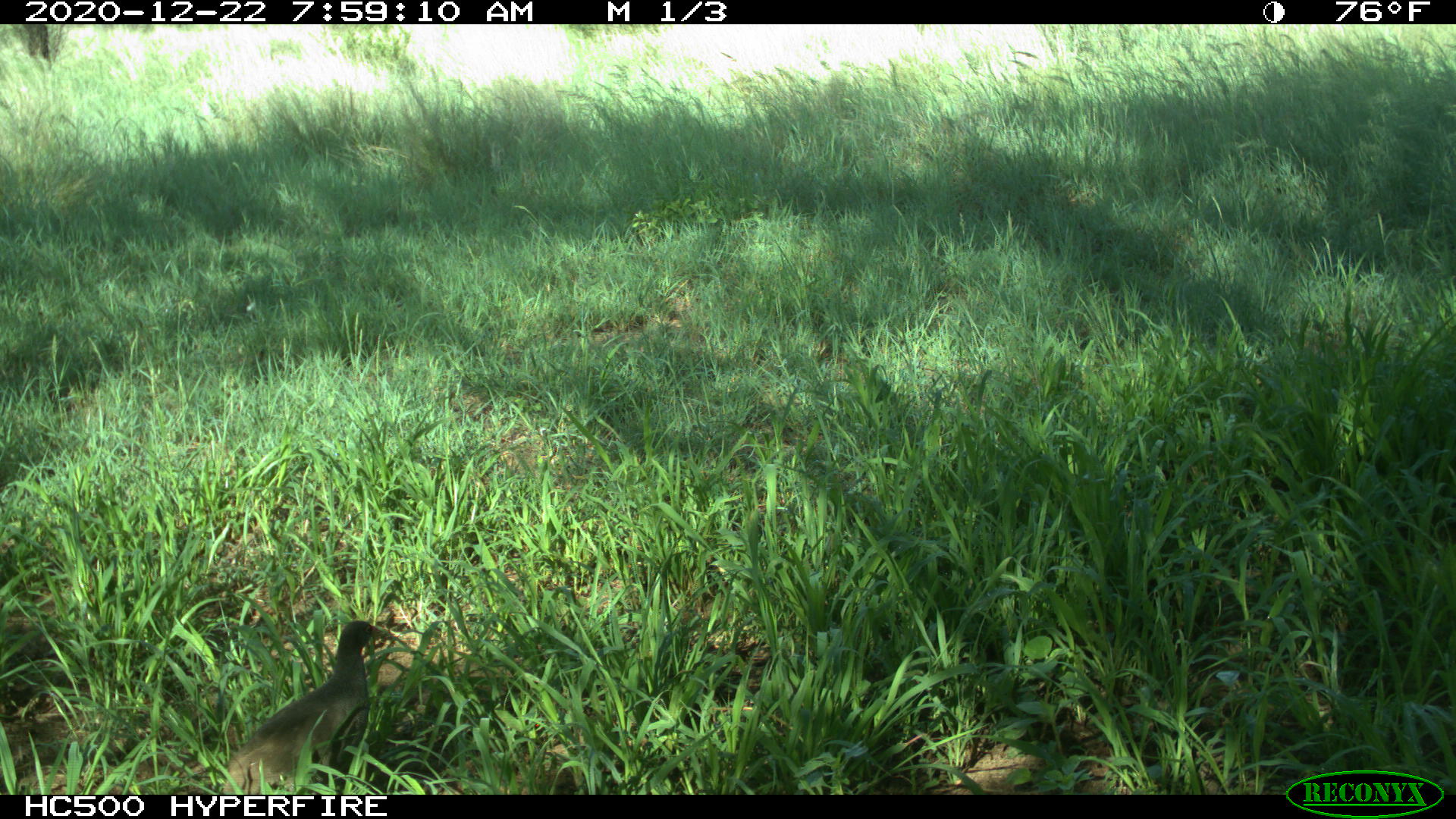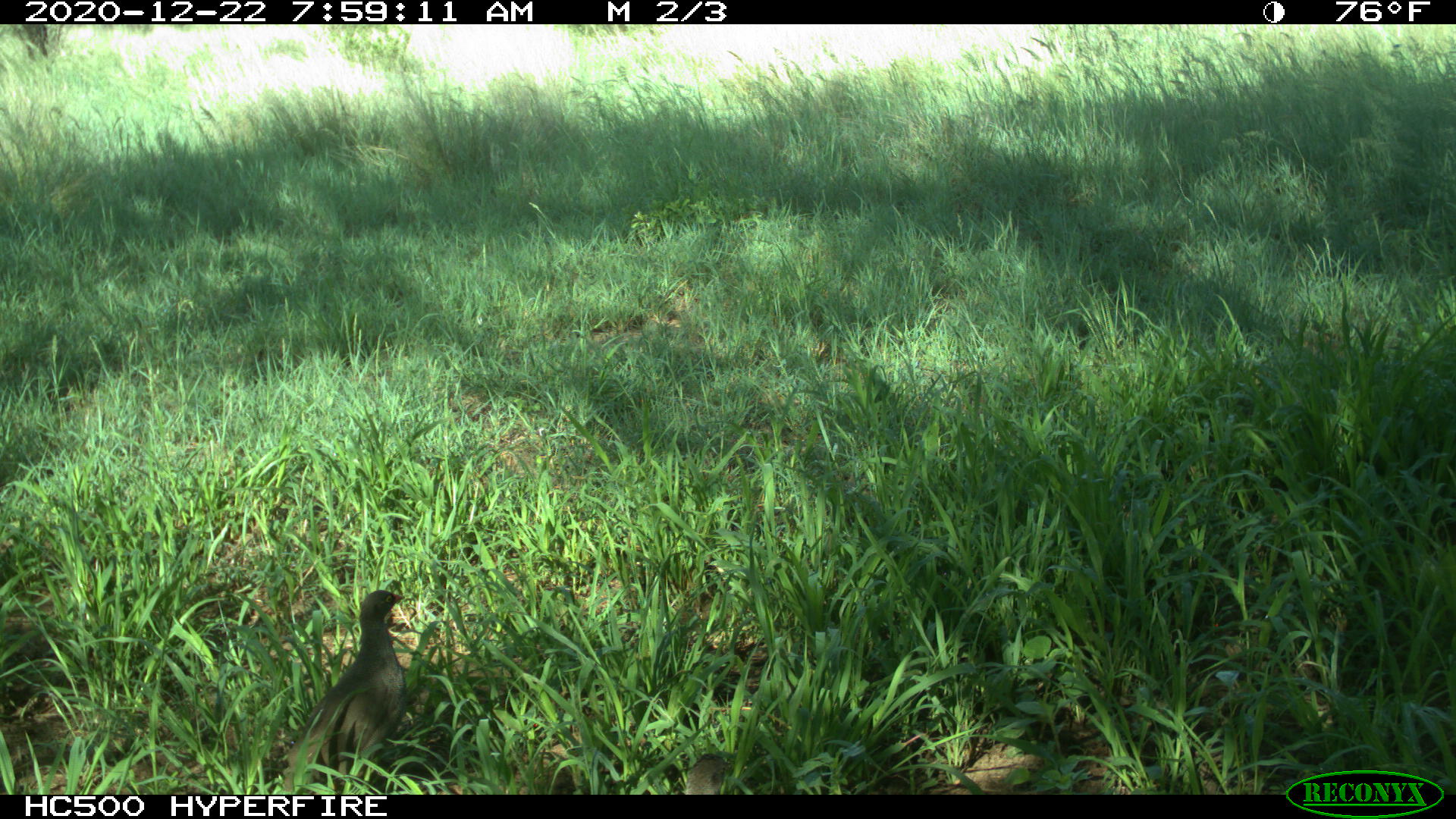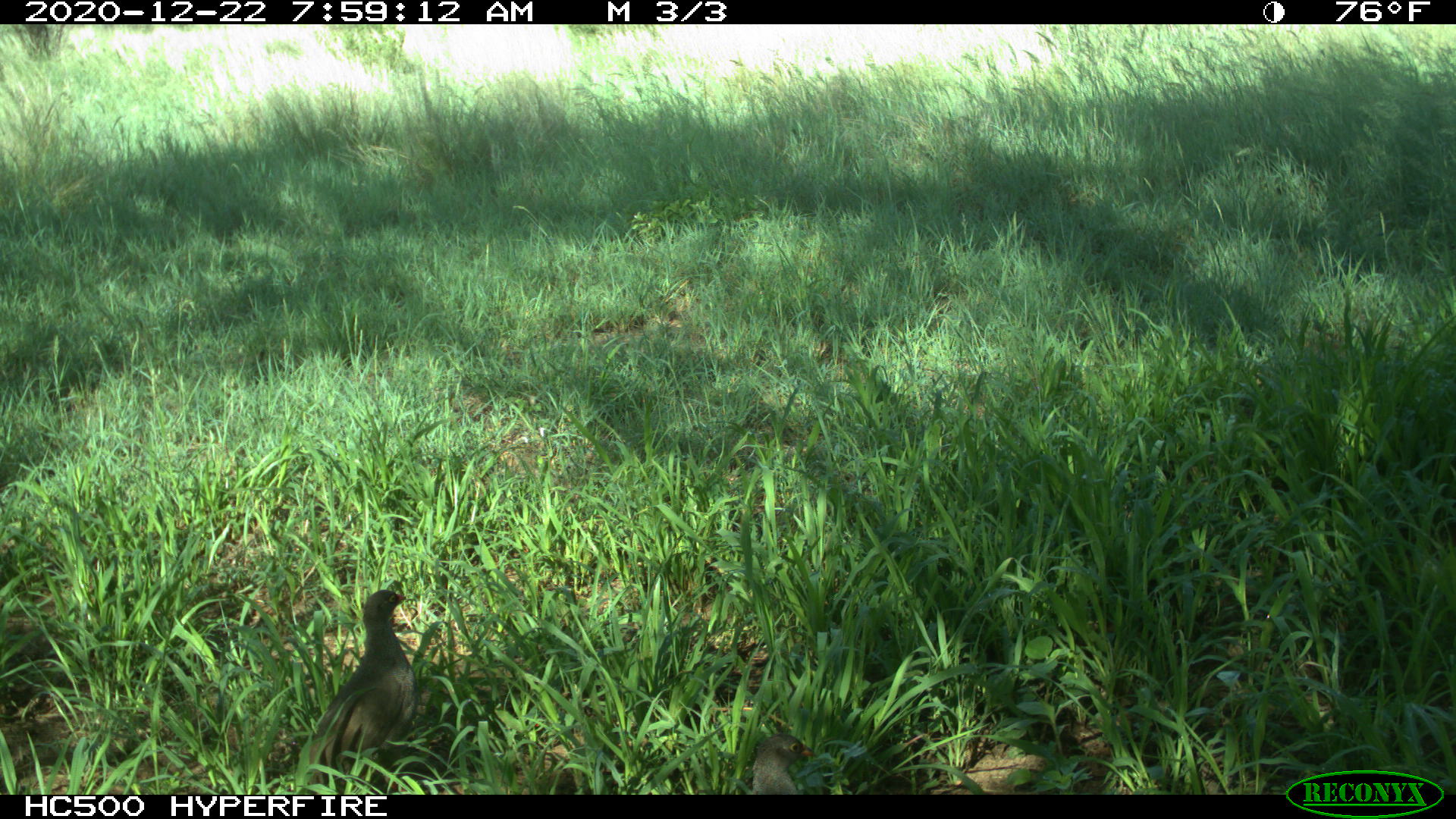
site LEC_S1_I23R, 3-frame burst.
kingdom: Animalia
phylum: Chordata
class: Aves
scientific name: Aves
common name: bird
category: birdother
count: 1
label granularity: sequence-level